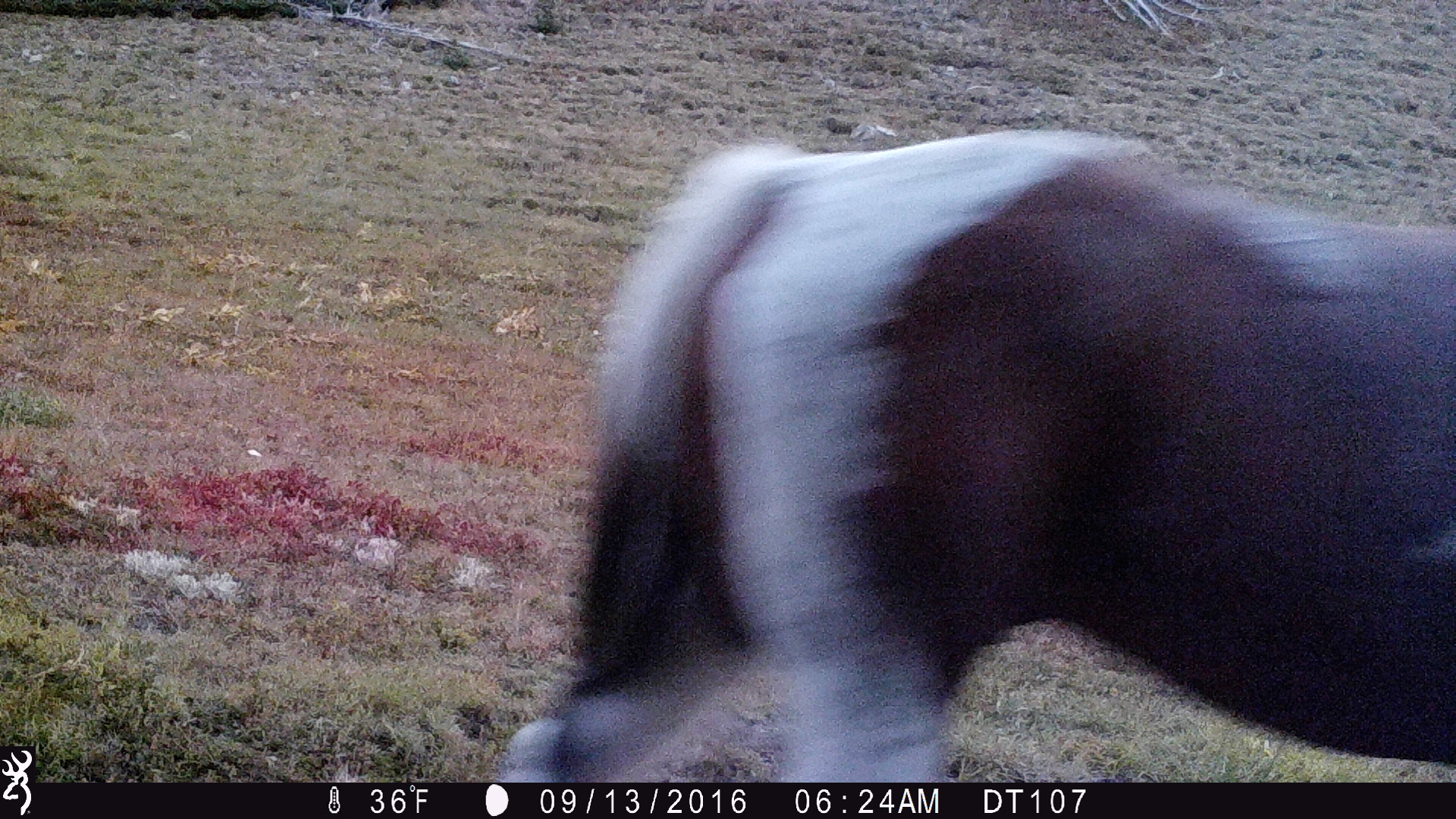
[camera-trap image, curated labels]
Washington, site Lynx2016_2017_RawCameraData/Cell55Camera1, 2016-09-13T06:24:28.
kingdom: Animalia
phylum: Chordata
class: Mammalia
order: Perissodactyla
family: Equidae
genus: Equus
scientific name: Equus caballus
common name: domestic horse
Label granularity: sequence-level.